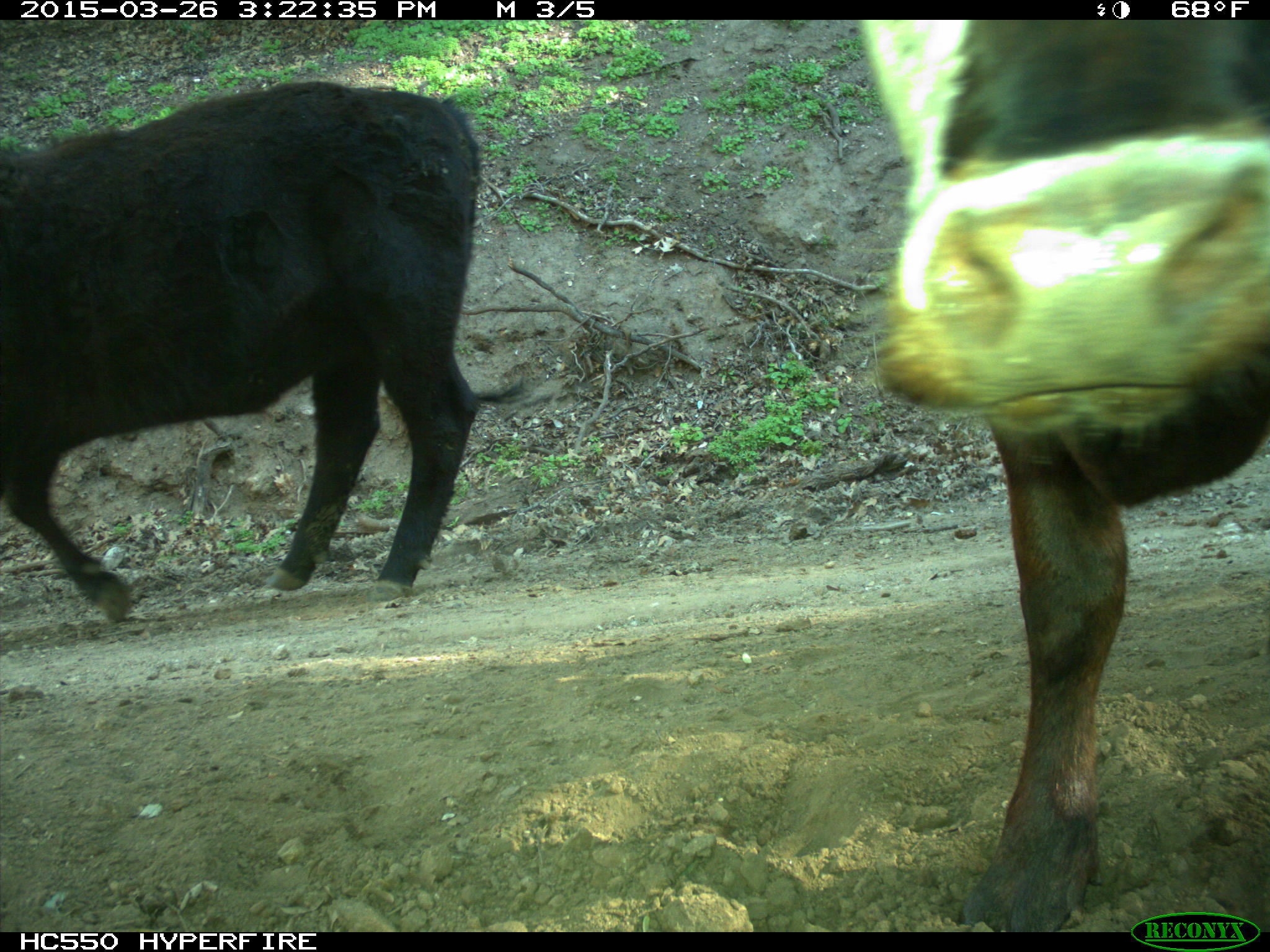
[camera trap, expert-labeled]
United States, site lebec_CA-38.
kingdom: Animalia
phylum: Chordata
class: Mammalia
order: Artiodactyla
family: Bovidae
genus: Bos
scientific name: Bos taurus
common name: domestic cow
Bos taurus (domestic cow).